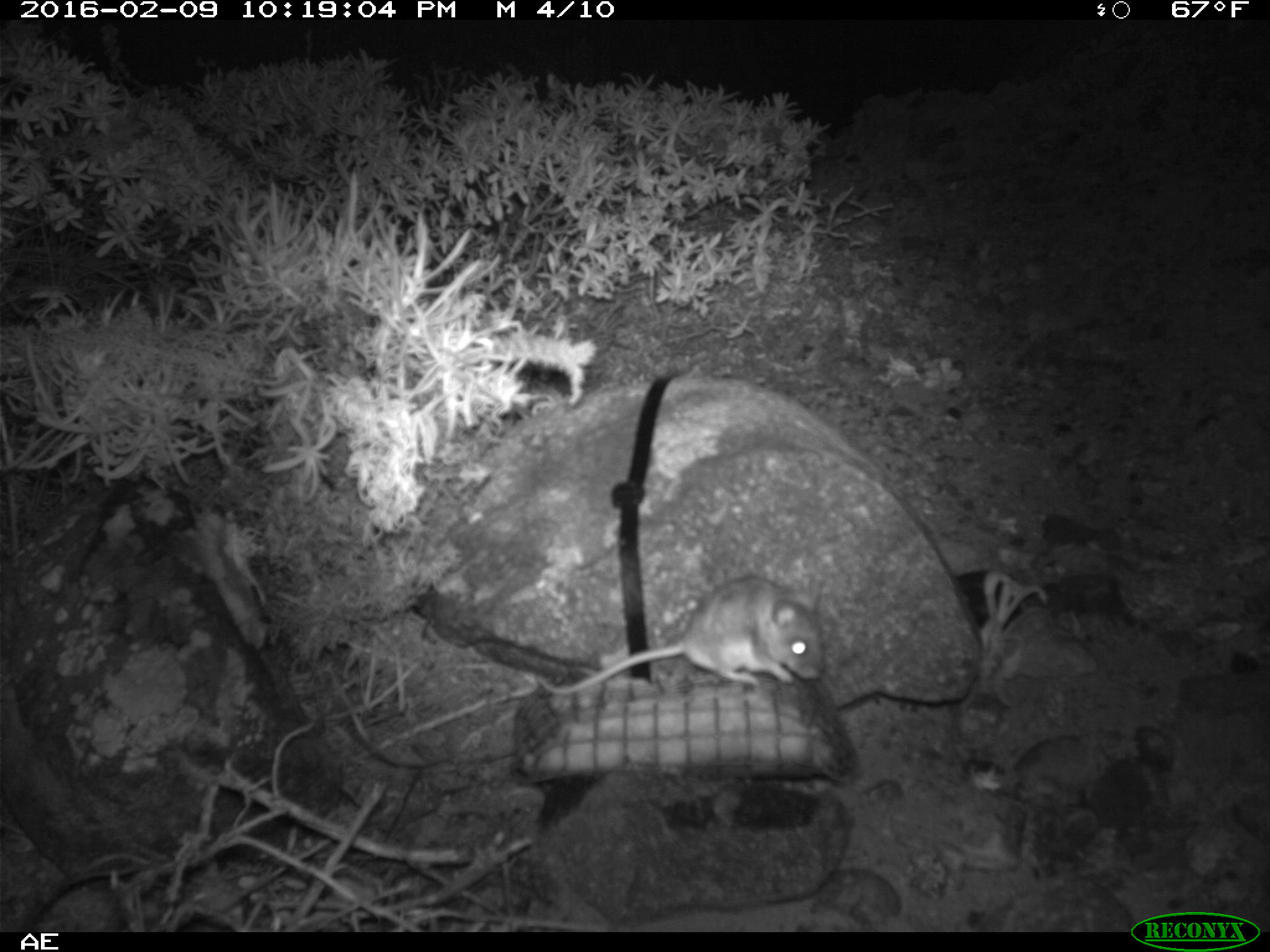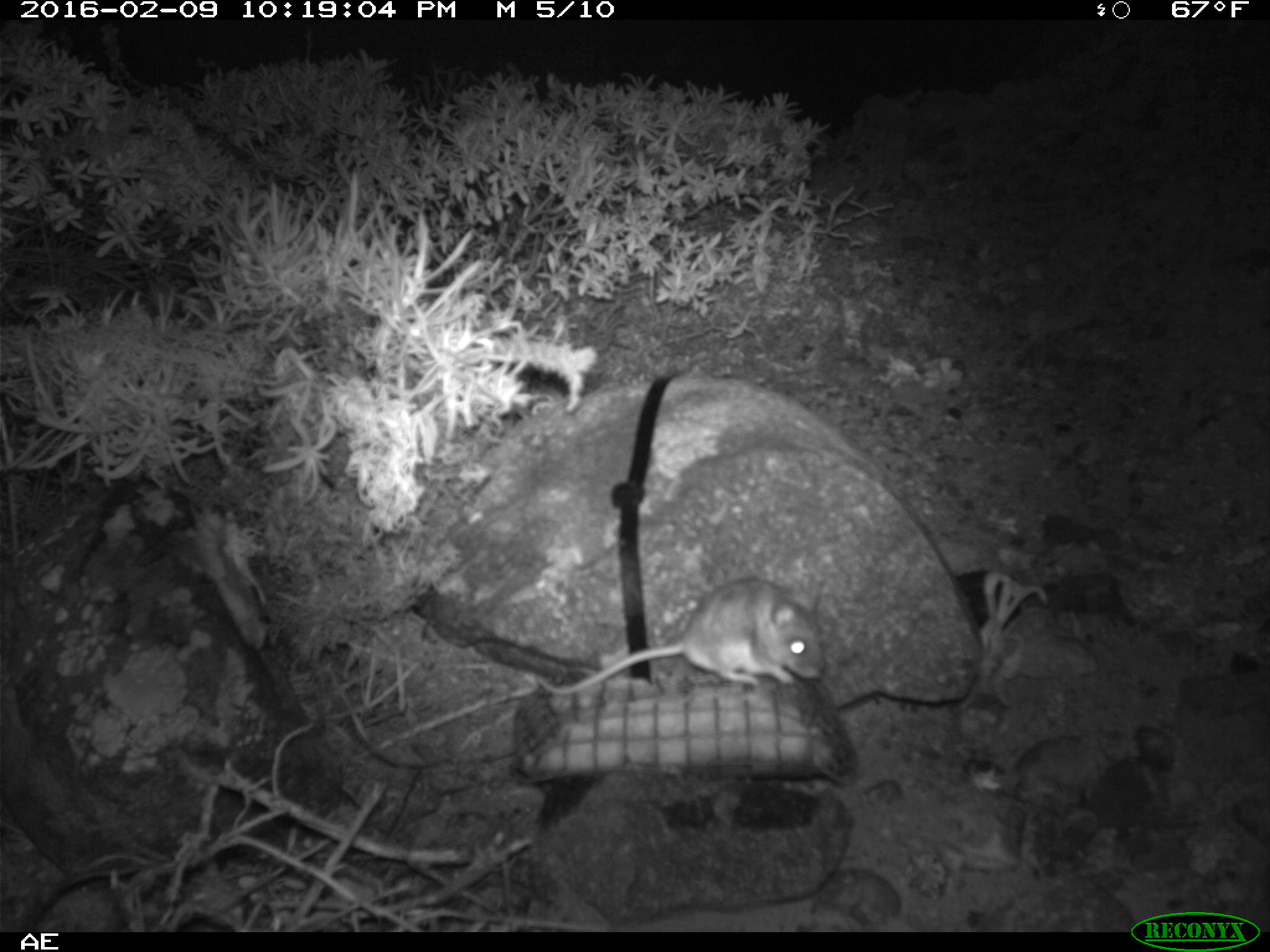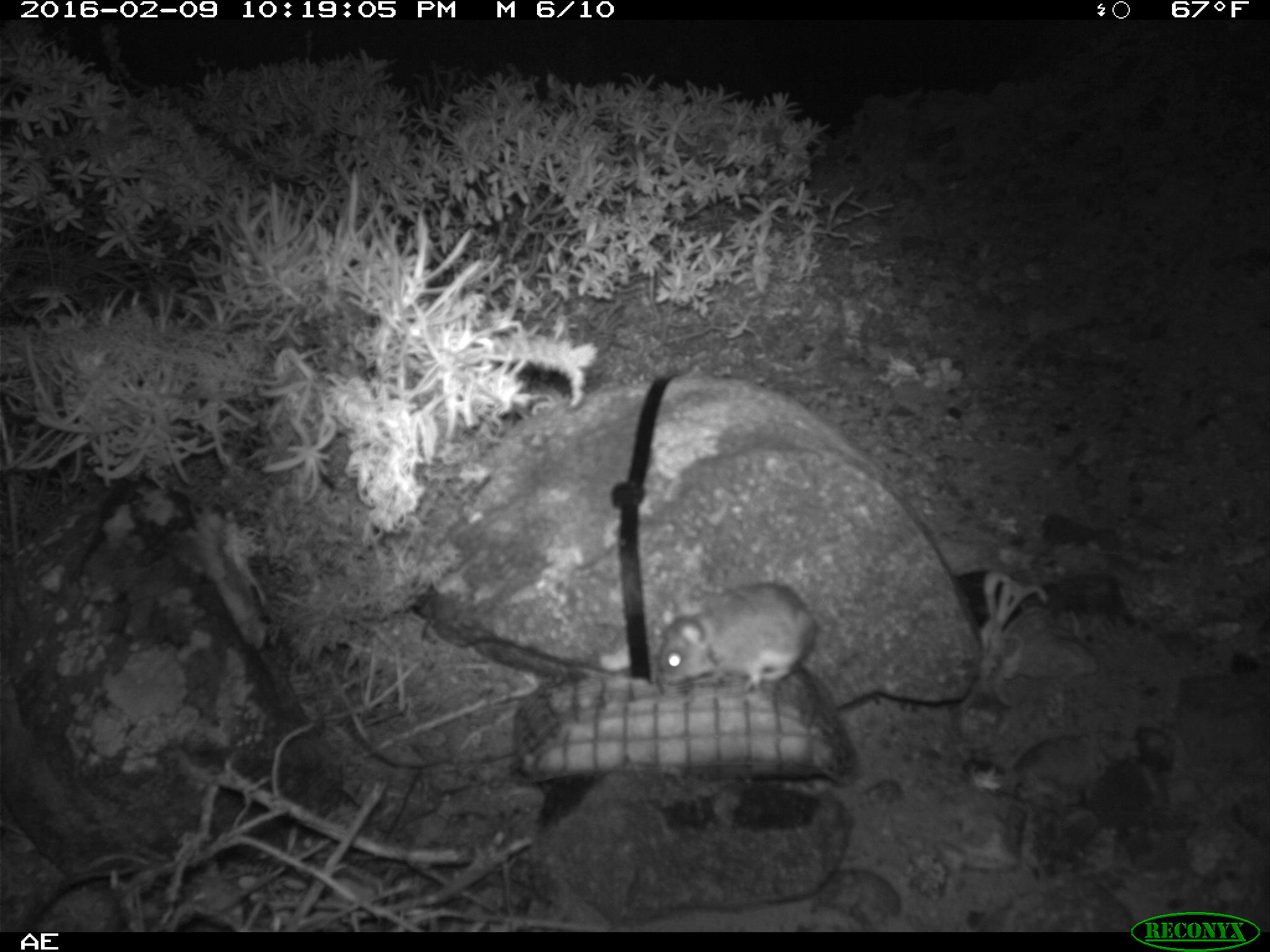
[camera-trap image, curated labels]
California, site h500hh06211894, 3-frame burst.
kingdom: Animalia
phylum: Chordata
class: Mammalia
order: Rodentia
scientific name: Rodentia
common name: rodent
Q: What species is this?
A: Rodent (Rodentia).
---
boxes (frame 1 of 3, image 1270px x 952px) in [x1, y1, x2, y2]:
rodent: [538, 577, 825, 694]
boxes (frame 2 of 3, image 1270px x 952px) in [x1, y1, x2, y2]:
rodent: [537, 573, 832, 697]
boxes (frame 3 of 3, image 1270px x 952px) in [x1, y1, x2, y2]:
rodent: [656, 581, 819, 696]